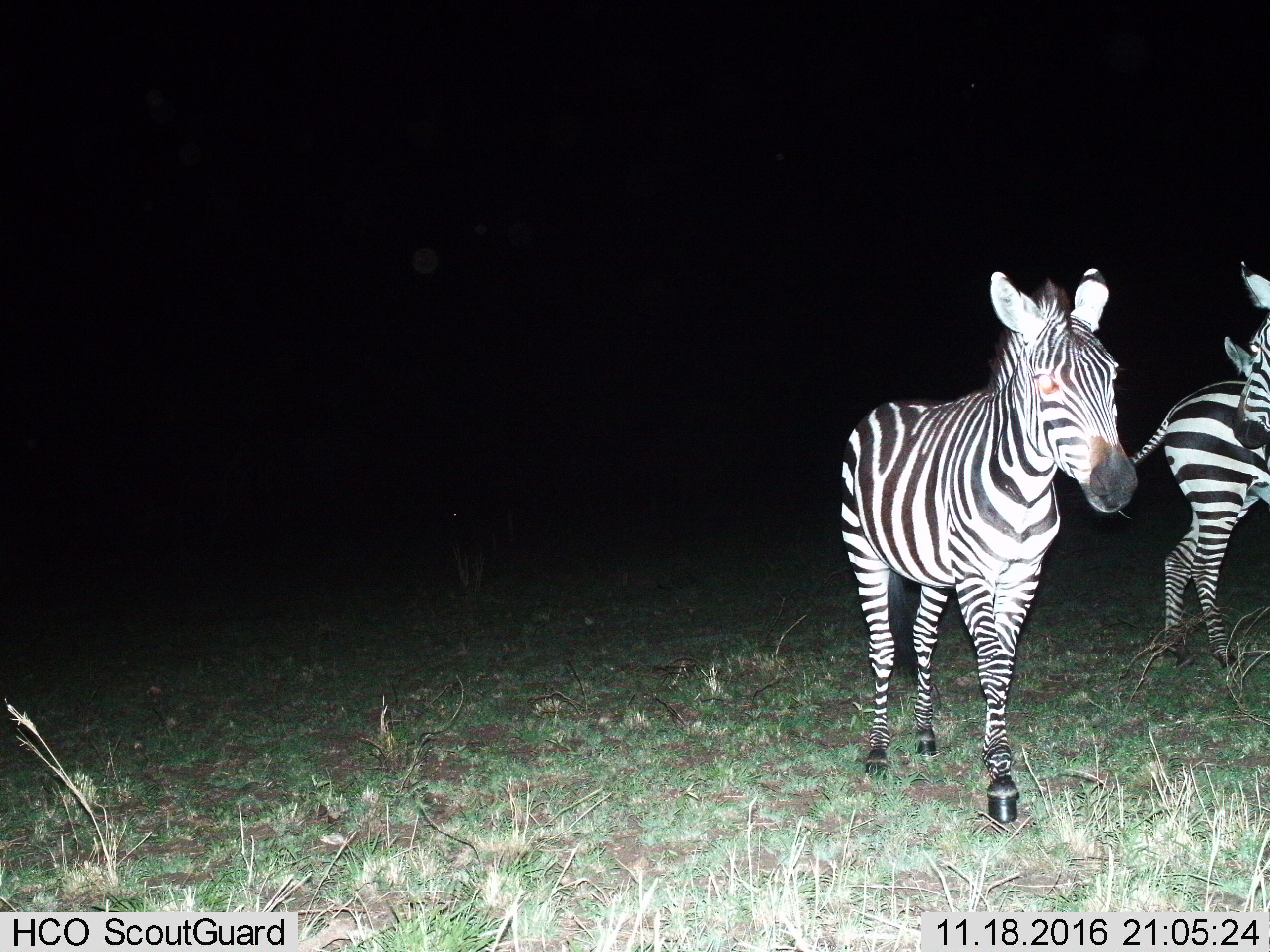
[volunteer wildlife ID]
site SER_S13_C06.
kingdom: Animalia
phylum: Chordata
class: Mammalia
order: Perissodactyla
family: Equidae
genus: Equus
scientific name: Equus quagga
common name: plains zebra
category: zebraplains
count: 3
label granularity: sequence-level